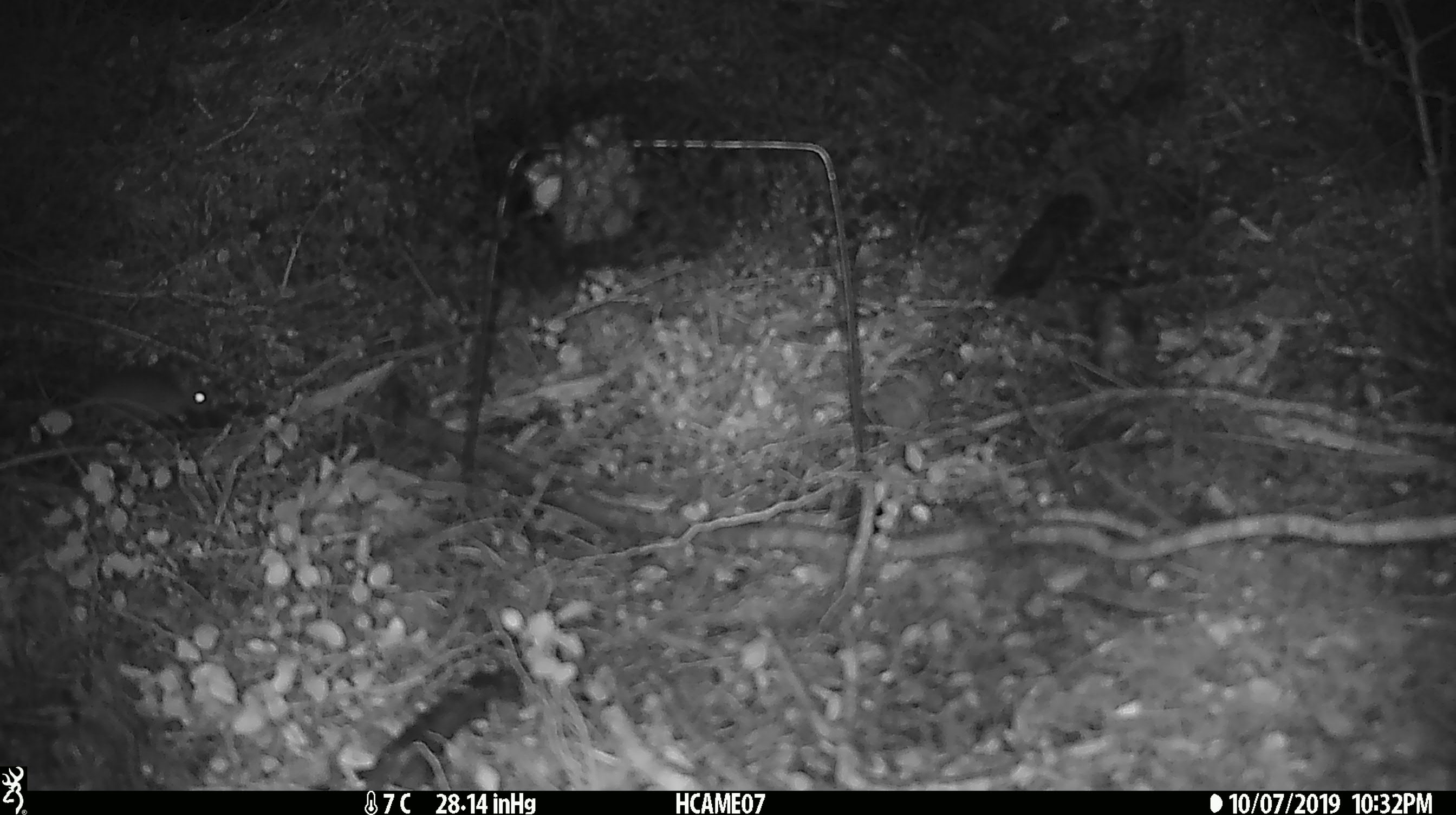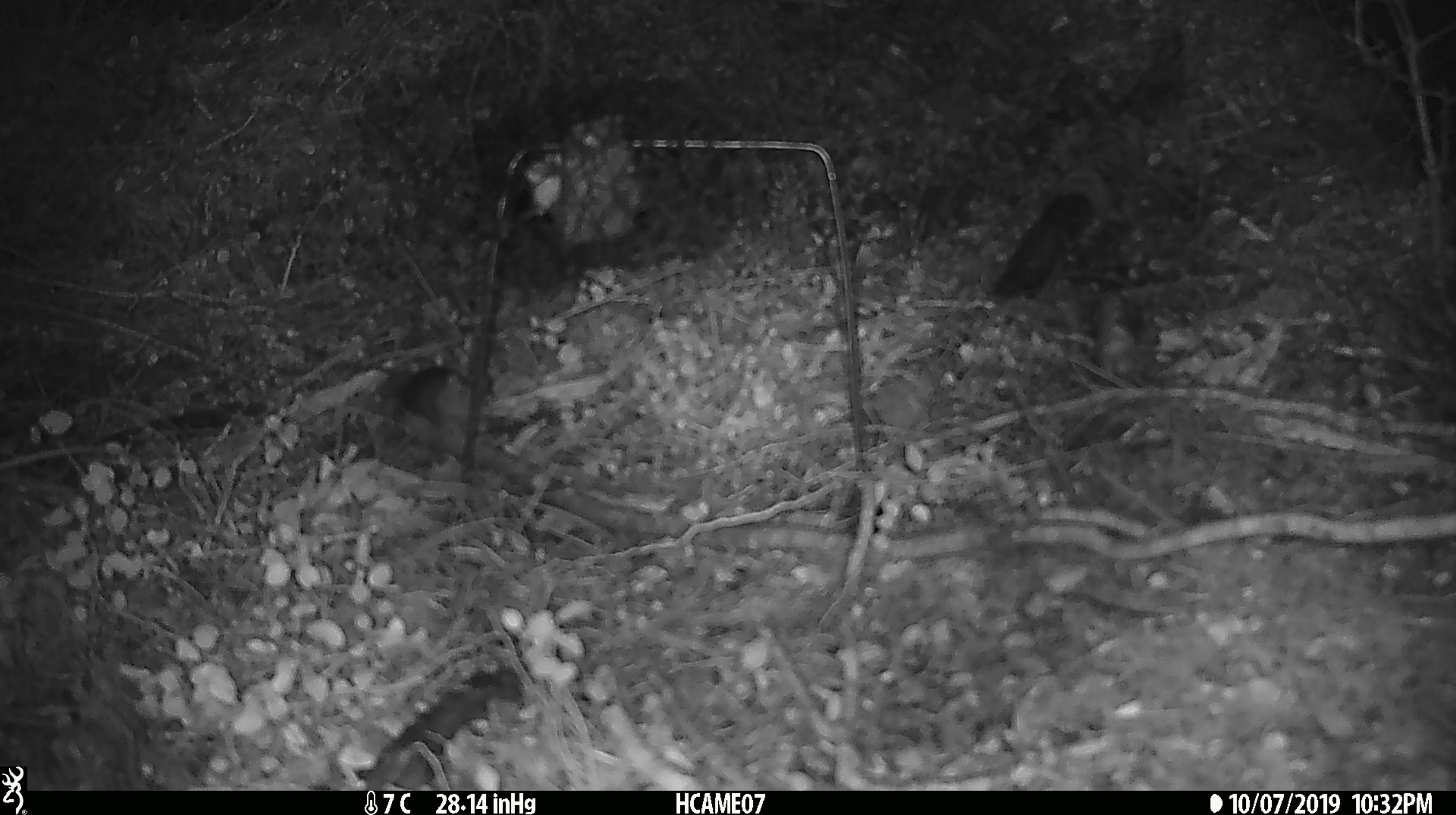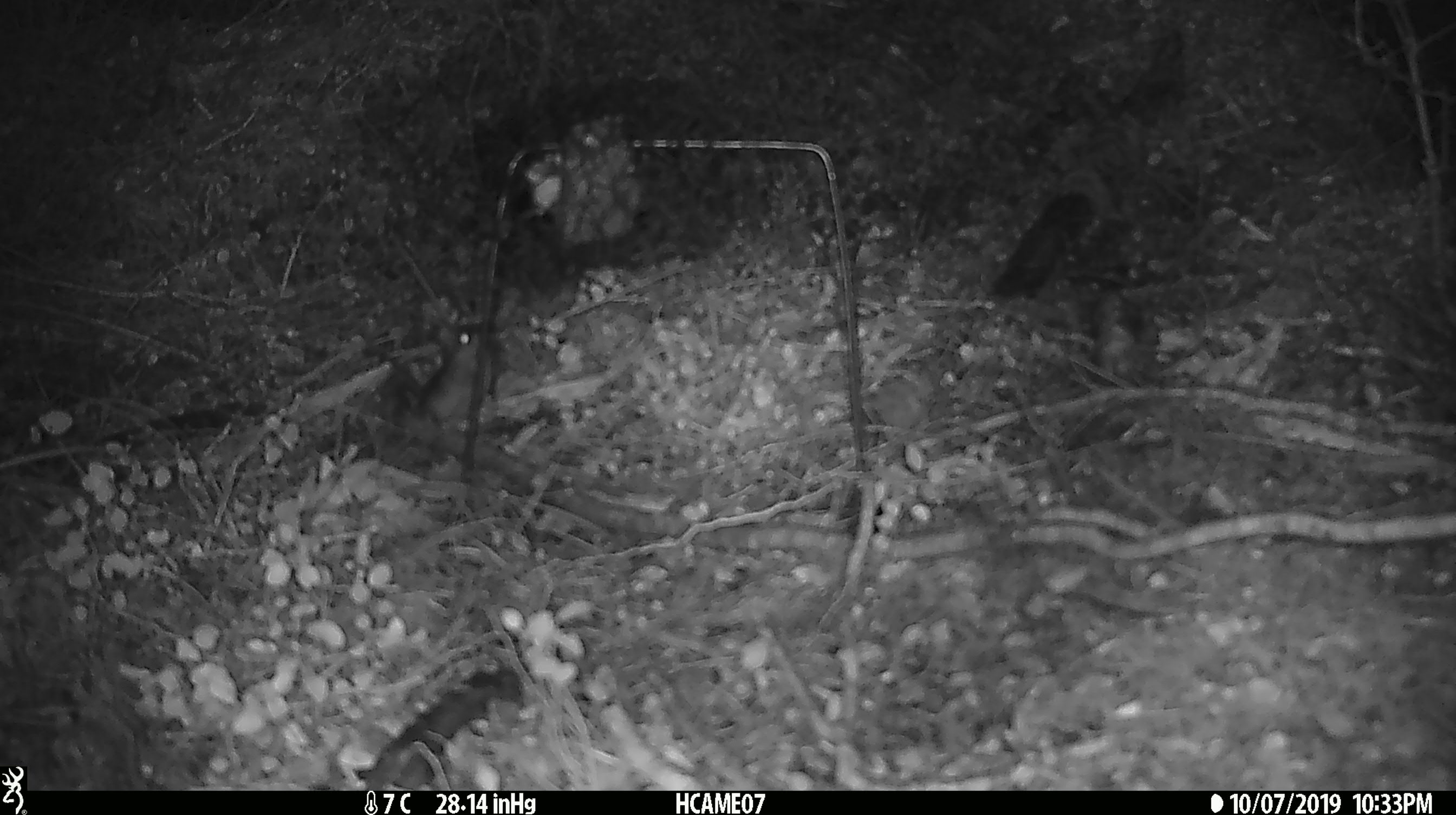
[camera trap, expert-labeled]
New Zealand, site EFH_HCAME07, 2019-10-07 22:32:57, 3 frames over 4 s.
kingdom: Animalia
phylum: Chordata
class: Mammalia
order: Rodentia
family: Muridae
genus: Mus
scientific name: Mus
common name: mouse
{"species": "mouse (Mus)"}